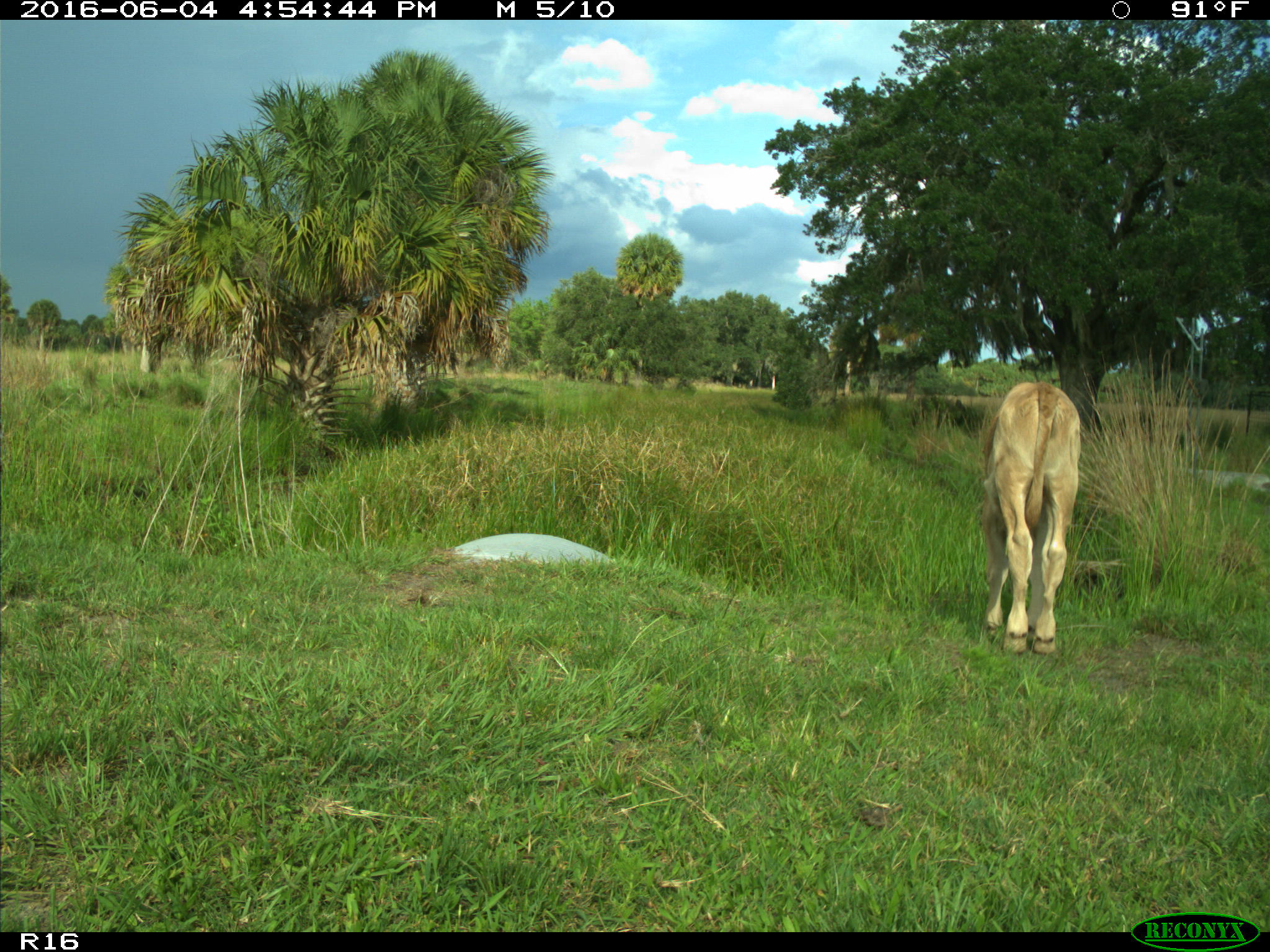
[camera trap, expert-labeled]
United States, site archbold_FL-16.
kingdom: Animalia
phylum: Chordata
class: Mammalia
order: Artiodactyla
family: Bovidae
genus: Bos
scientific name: Bos taurus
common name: domestic cow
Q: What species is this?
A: Bos taurus (domestic cow).